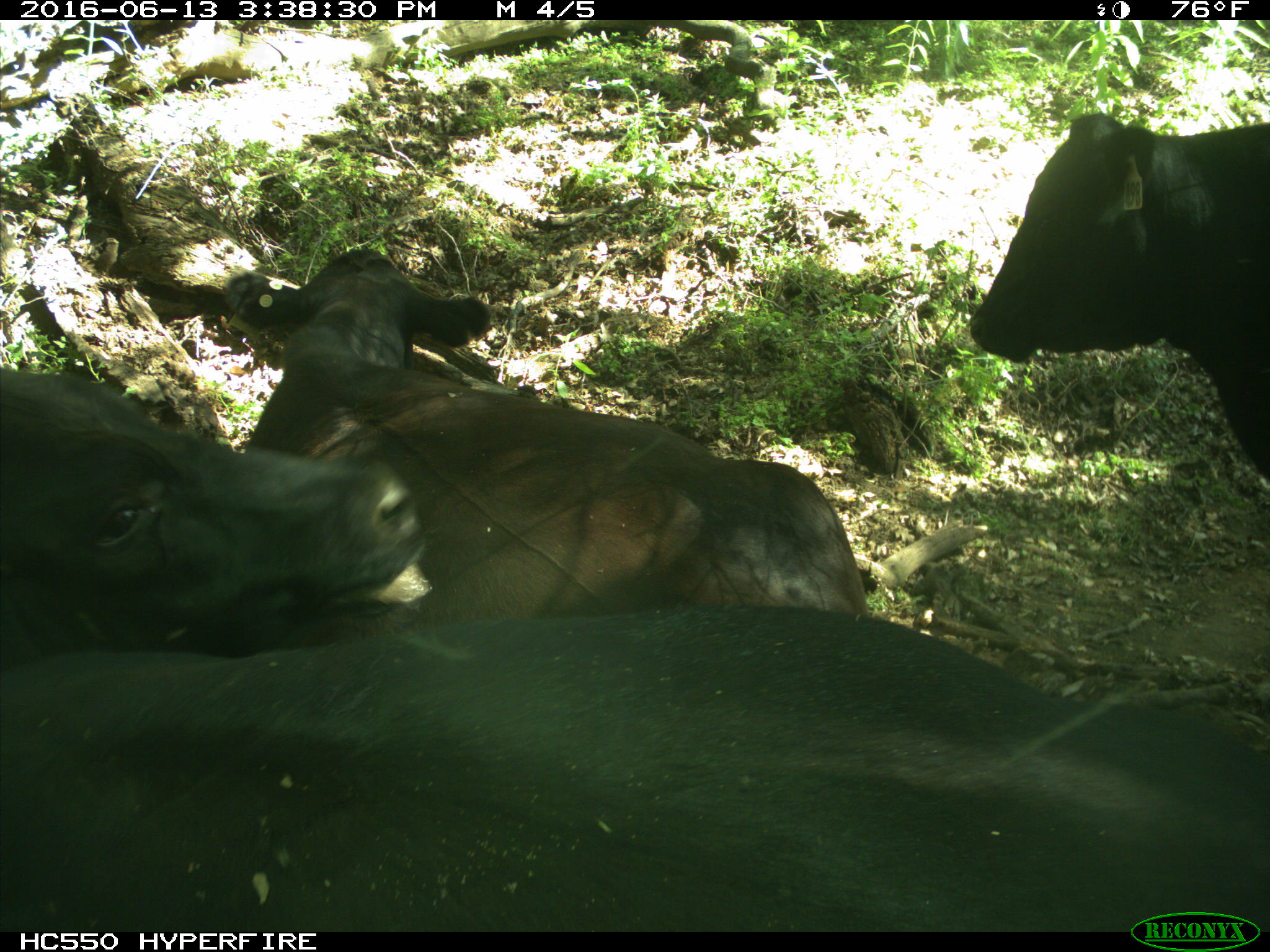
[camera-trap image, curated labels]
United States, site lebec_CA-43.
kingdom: Animalia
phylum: Chordata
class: Mammalia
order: Artiodactyla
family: Bovidae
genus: Bos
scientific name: Bos taurus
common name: domestic cow